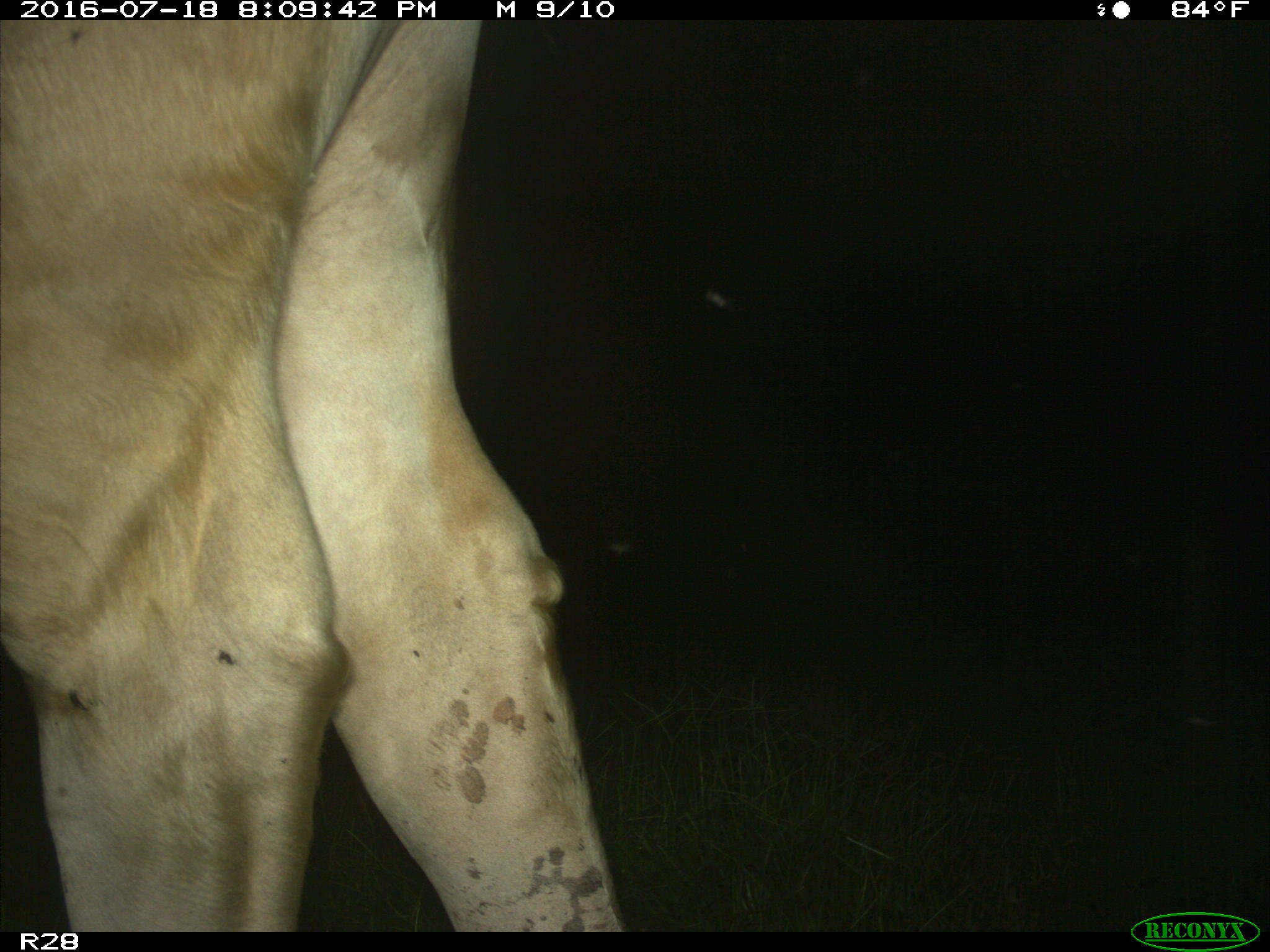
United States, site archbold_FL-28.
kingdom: Animalia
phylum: Chordata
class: Mammalia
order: Artiodactyla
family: Bovidae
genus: Bos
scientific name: Bos taurus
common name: domestic cow